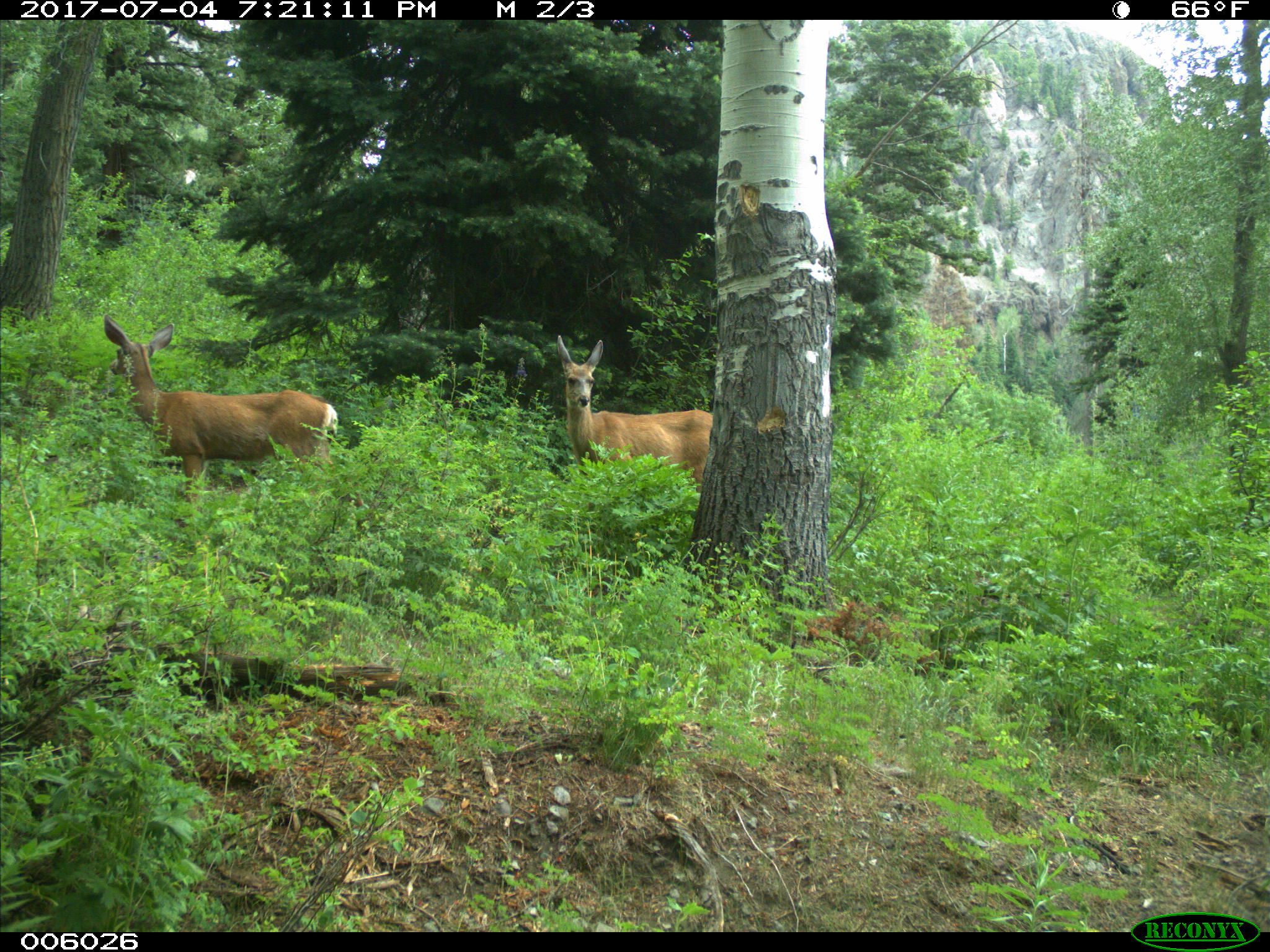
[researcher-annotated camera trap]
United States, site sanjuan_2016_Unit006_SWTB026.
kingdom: Animalia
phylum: Chordata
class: Mammalia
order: Artiodactyla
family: Cervidae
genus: Odocoileus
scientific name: Odocoileus hemionus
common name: mule deer